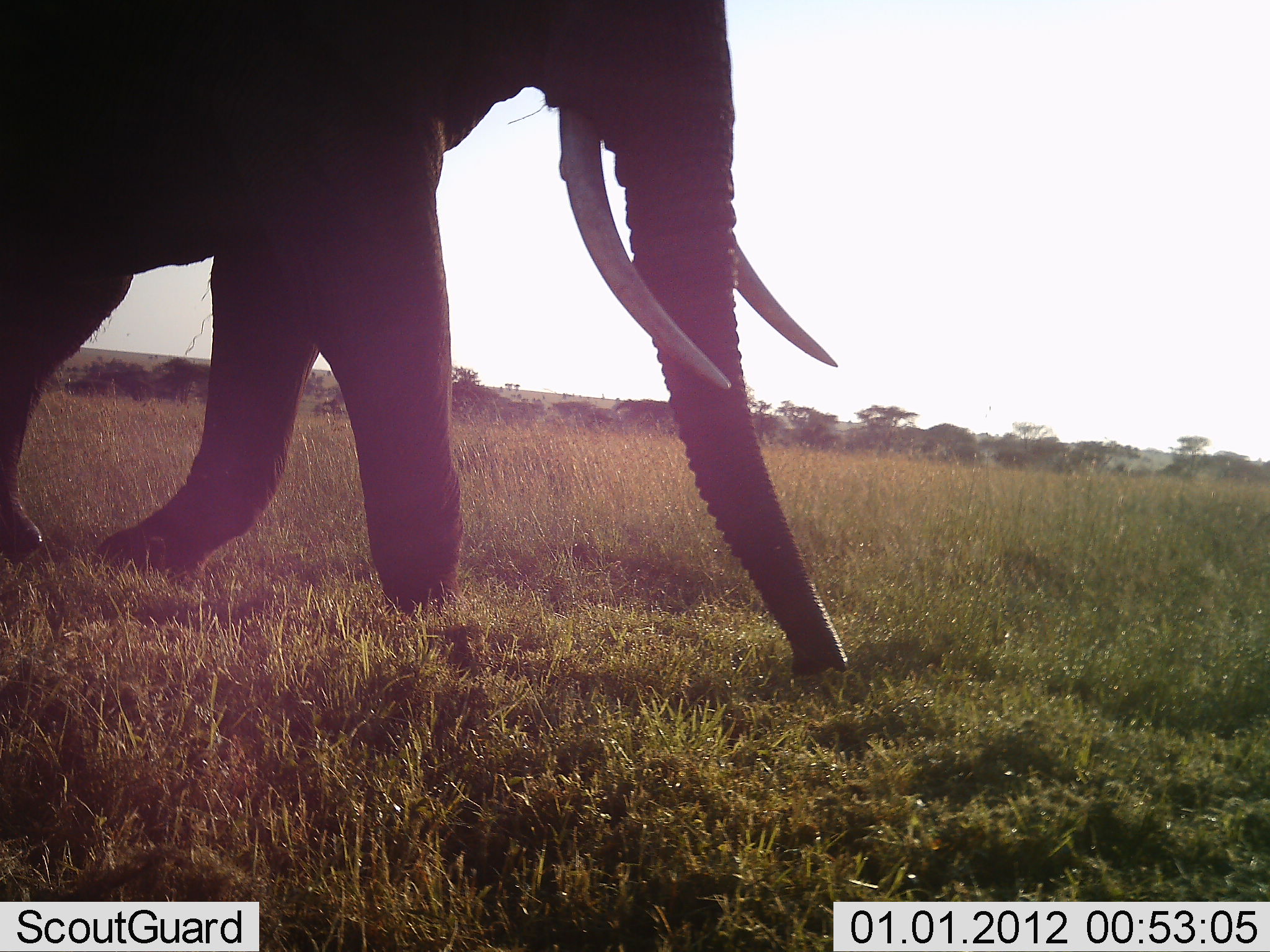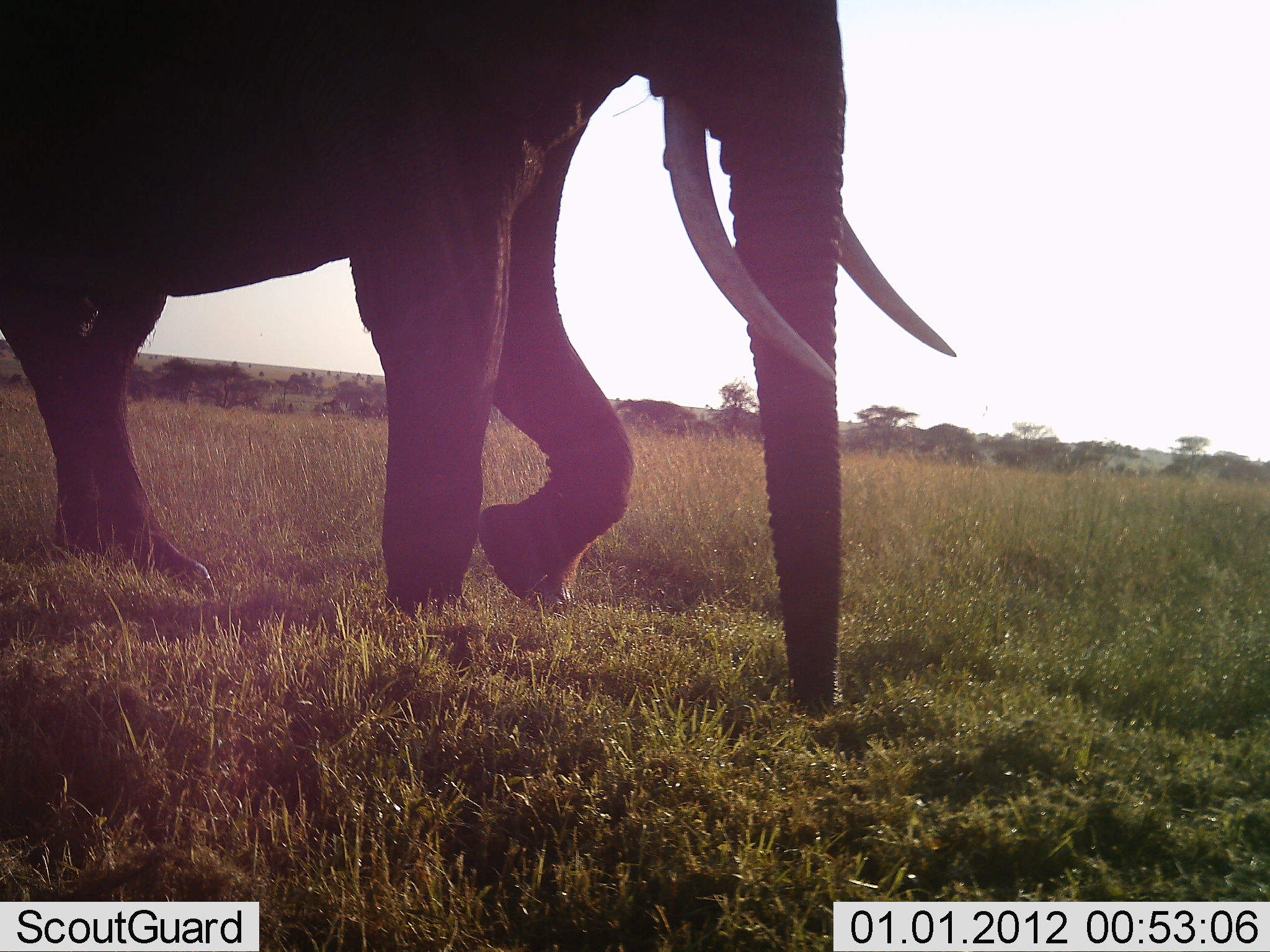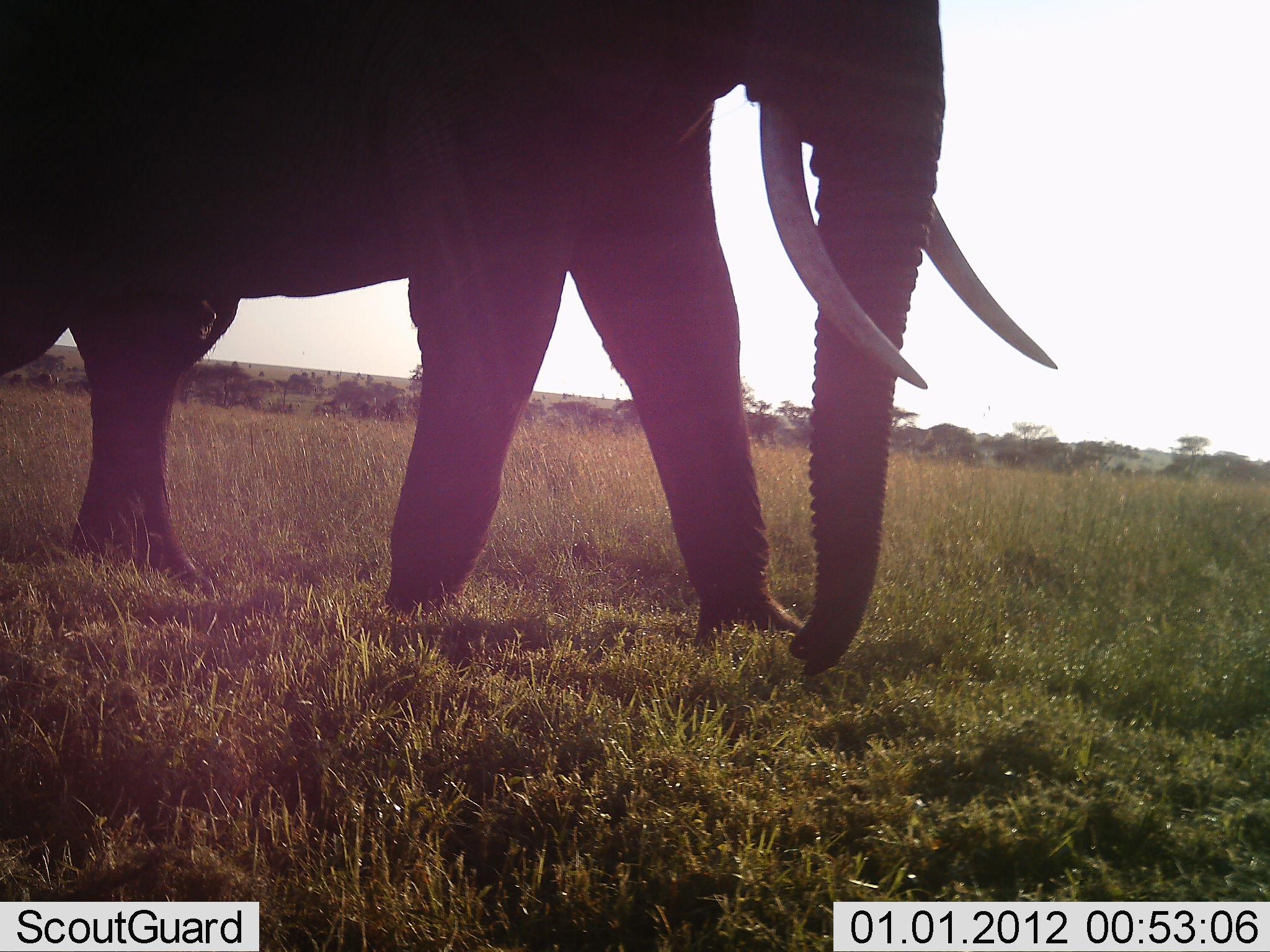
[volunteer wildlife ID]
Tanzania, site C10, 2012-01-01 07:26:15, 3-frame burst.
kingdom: Animalia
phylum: Chordata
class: Mammalia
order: Proboscidea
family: Elephantidae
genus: Loxodonta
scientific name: Loxodonta africana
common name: african bush elephant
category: elephant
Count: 1.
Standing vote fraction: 0%.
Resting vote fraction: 0%.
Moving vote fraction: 100%.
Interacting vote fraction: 0%.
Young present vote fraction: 0%.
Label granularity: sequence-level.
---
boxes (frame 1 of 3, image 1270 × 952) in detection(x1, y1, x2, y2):
animal: detection(0, 1, 855, 677)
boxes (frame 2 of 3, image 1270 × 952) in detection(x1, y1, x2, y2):
animal: detection(1, 0, 957, 722)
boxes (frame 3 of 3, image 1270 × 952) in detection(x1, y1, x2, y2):
animal: detection(0, 0, 1058, 679)